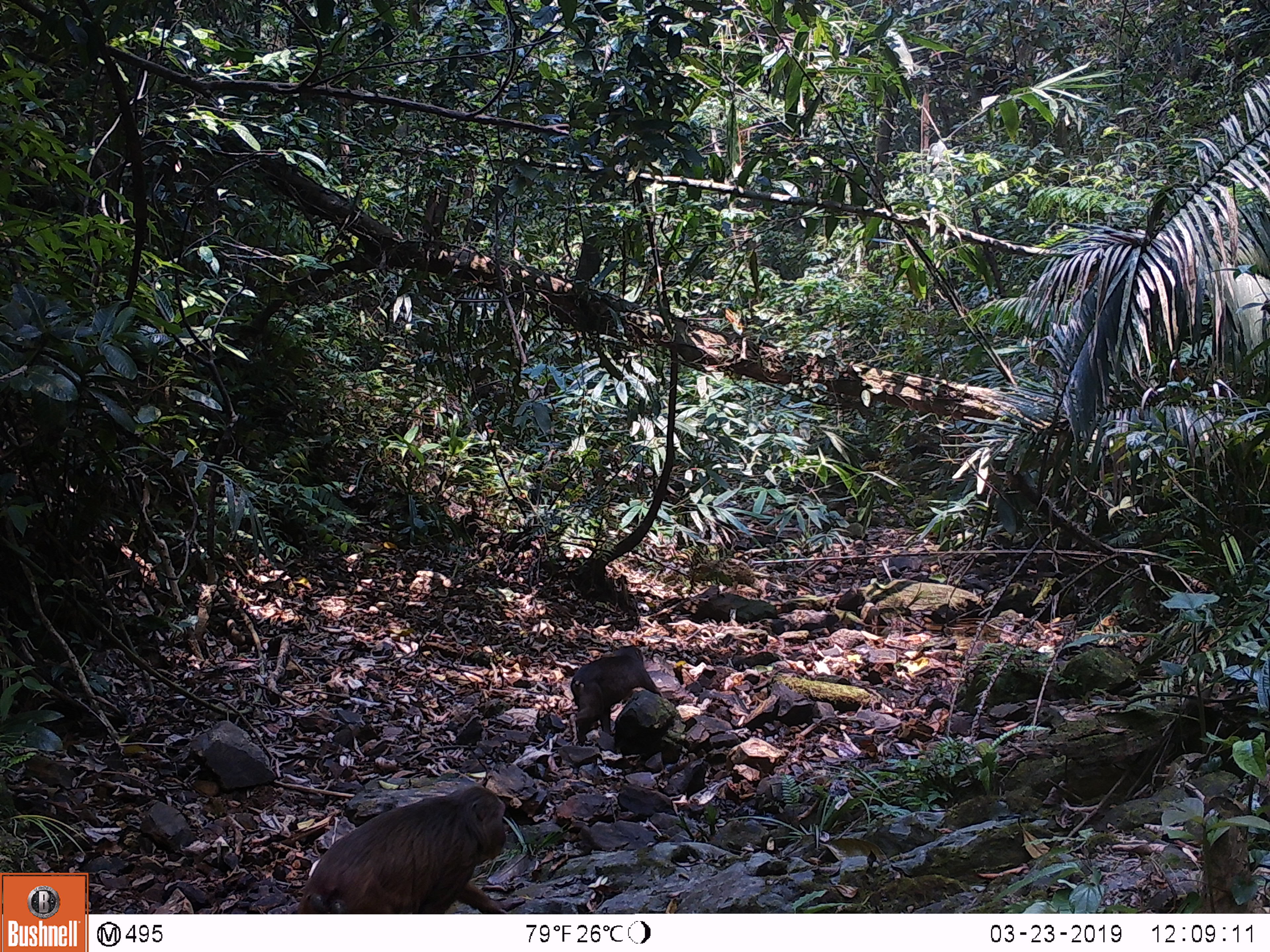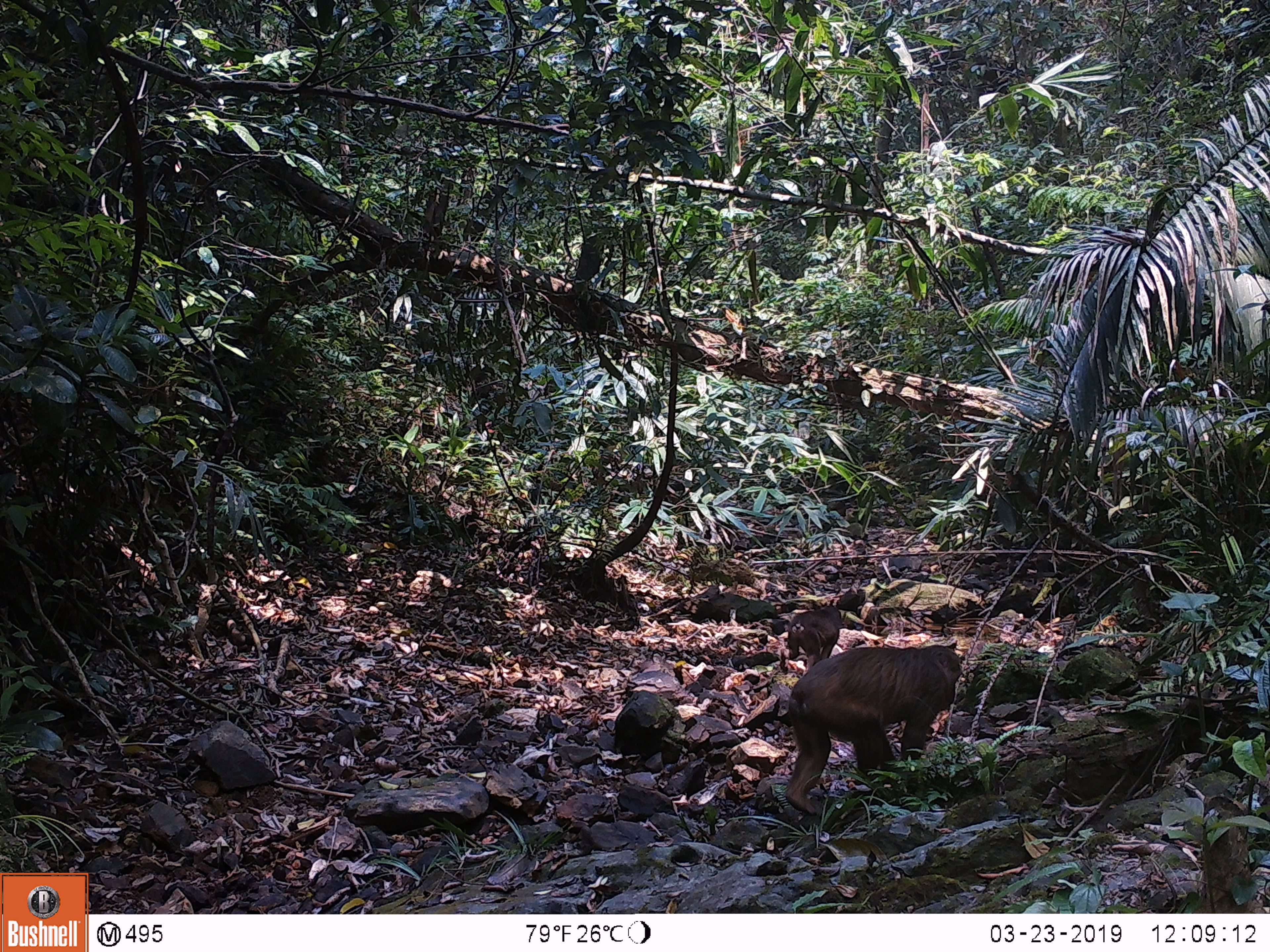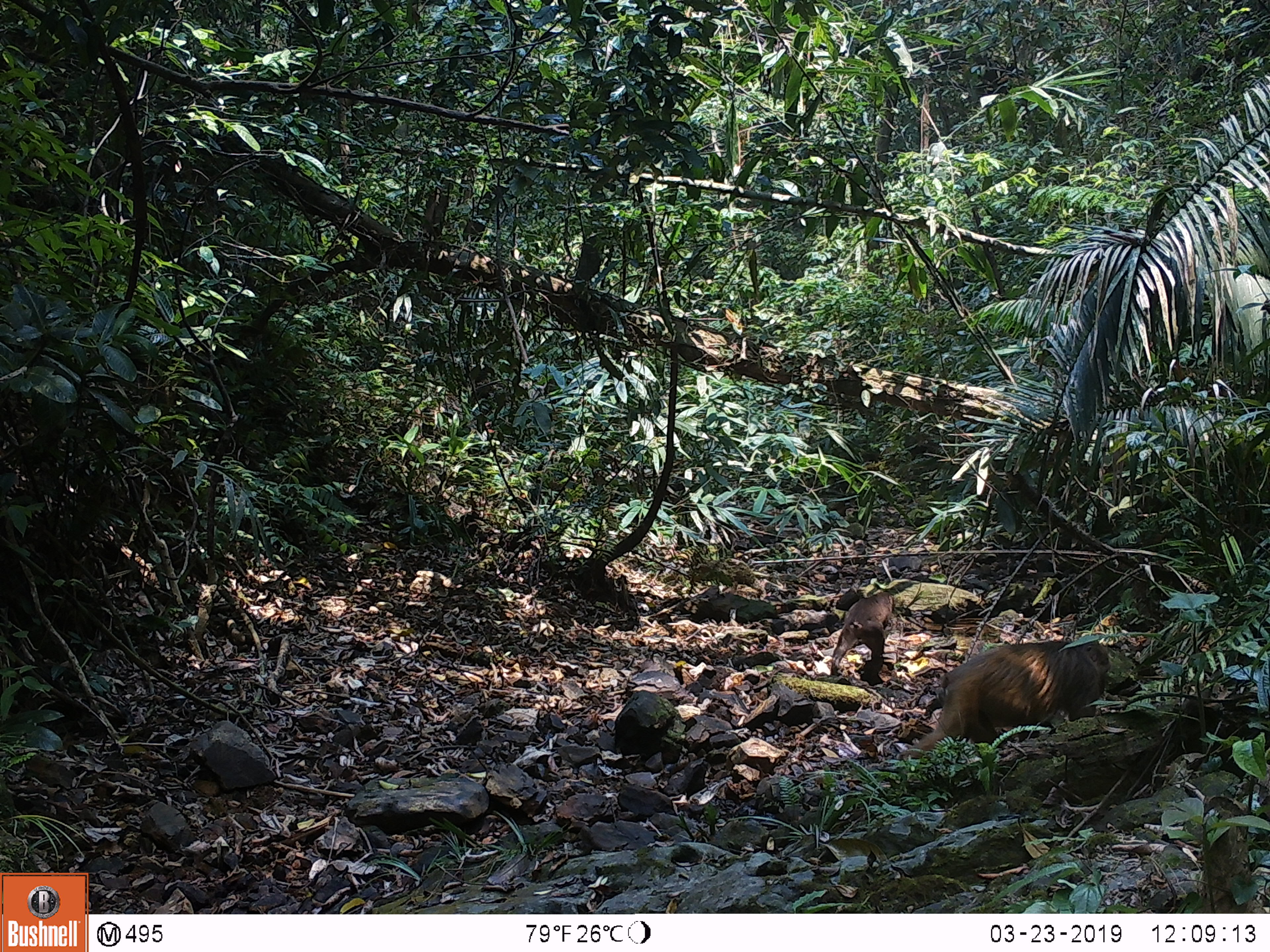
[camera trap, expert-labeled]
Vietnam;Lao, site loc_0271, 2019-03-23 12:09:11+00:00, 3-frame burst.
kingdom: Animalia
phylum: Chordata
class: Mammalia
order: Primates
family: Cercopithecidae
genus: Macaca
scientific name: Macaca arctoides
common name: stump-tailed macaque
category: stump tailed macaque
Stump tailed macaque (stump-tailed macaque) (Macaca arctoides). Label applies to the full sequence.